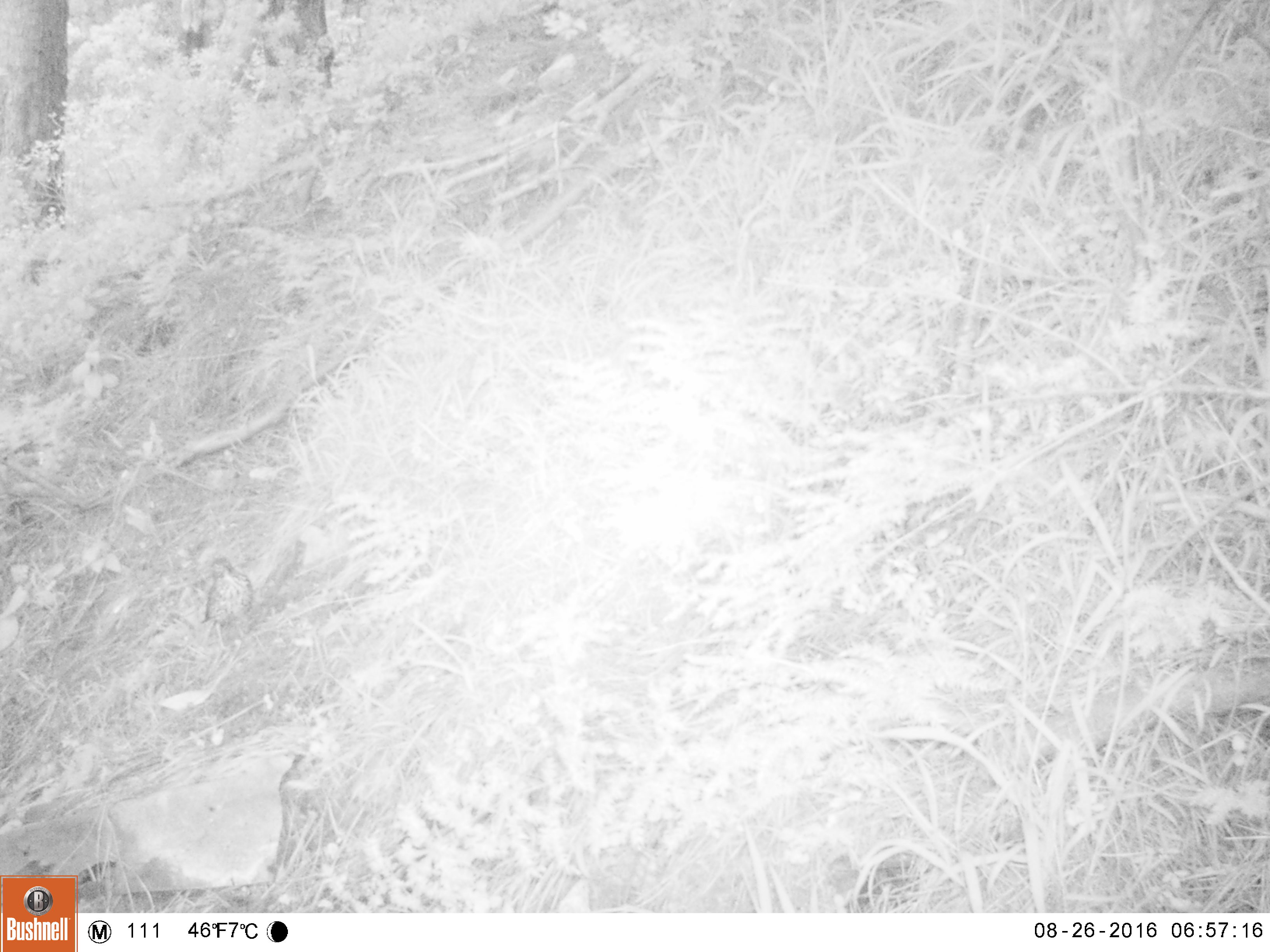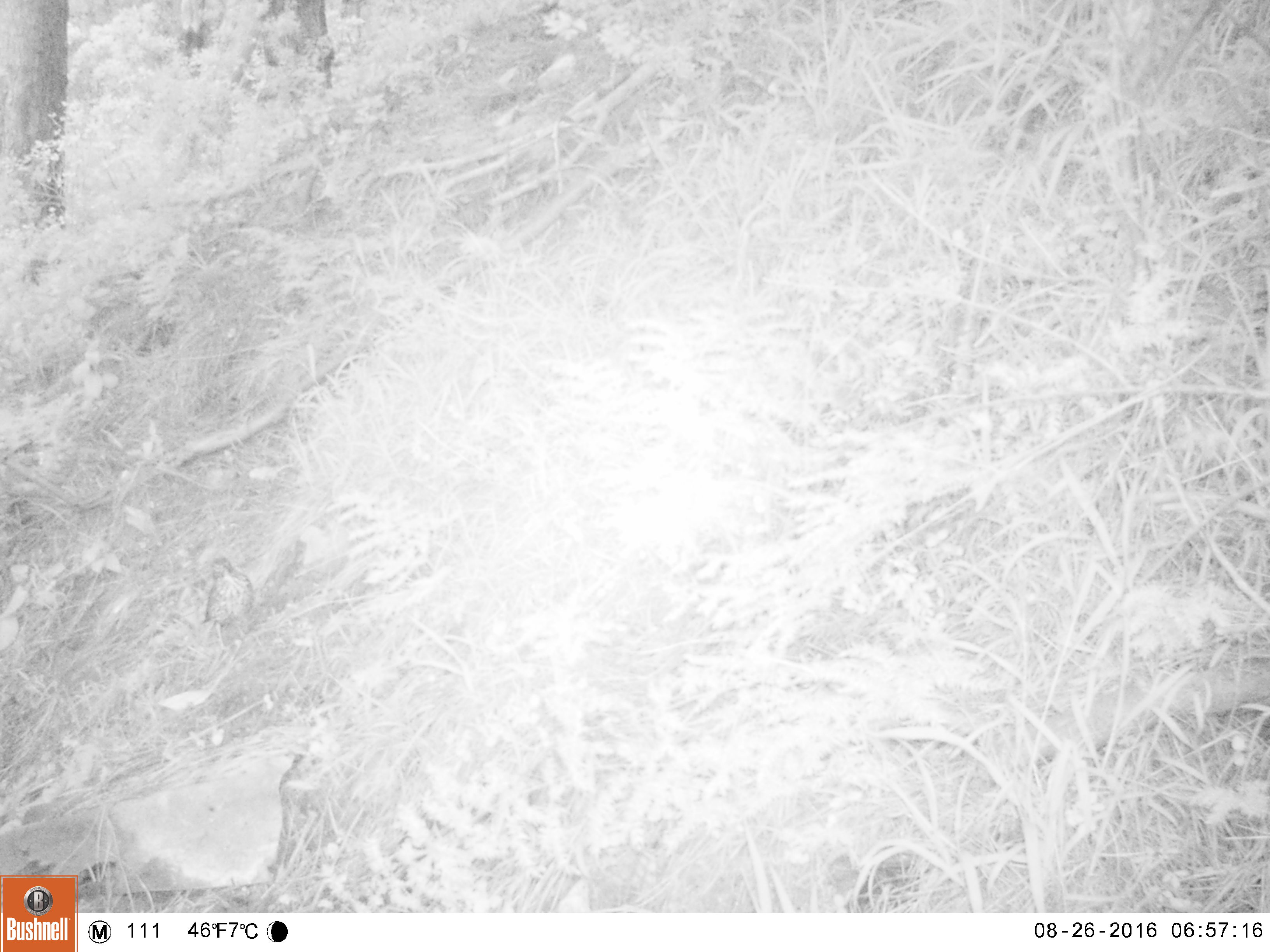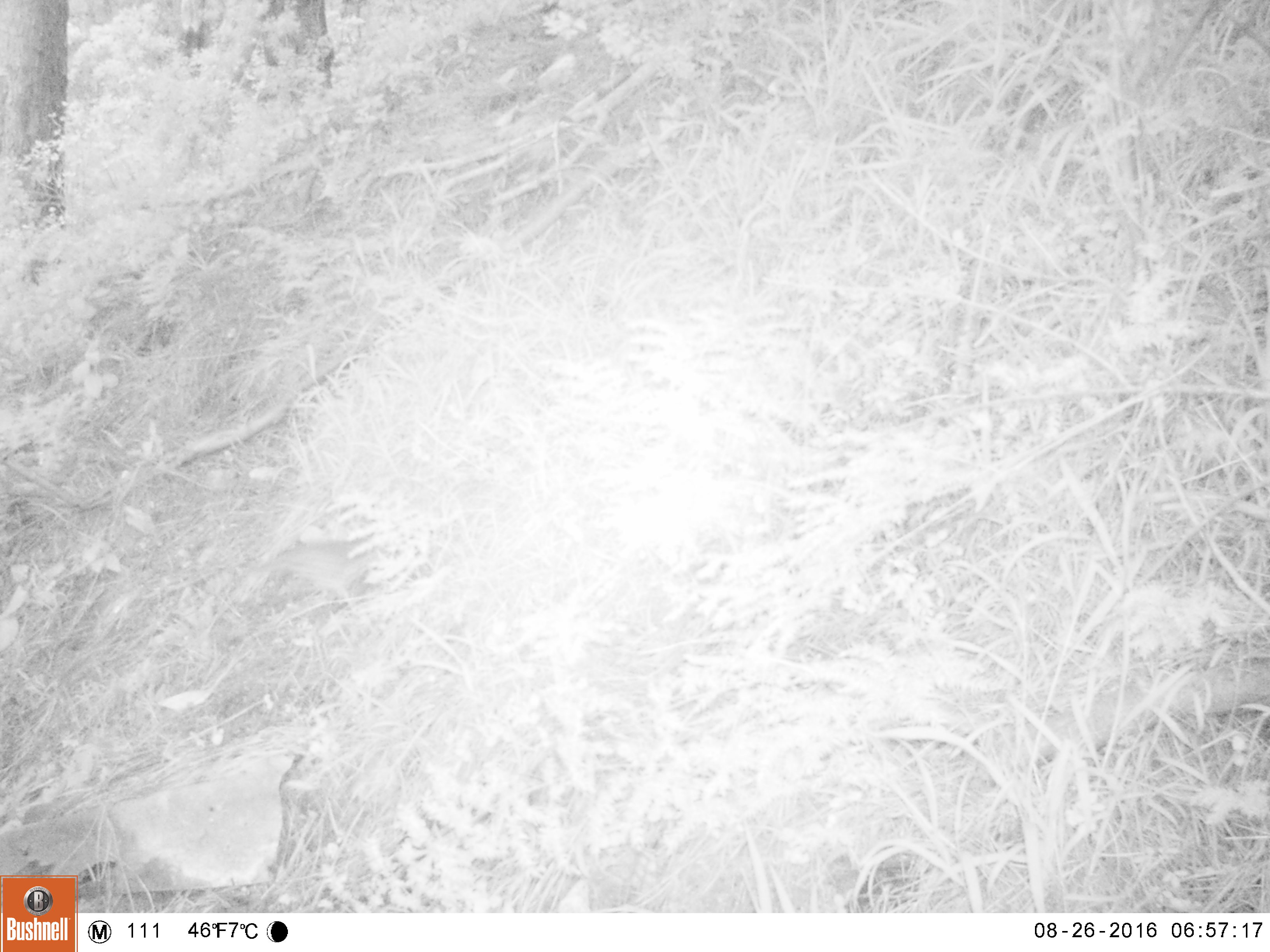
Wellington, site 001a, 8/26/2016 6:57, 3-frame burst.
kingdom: Animalia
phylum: Chordata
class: Aves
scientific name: Aves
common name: bird